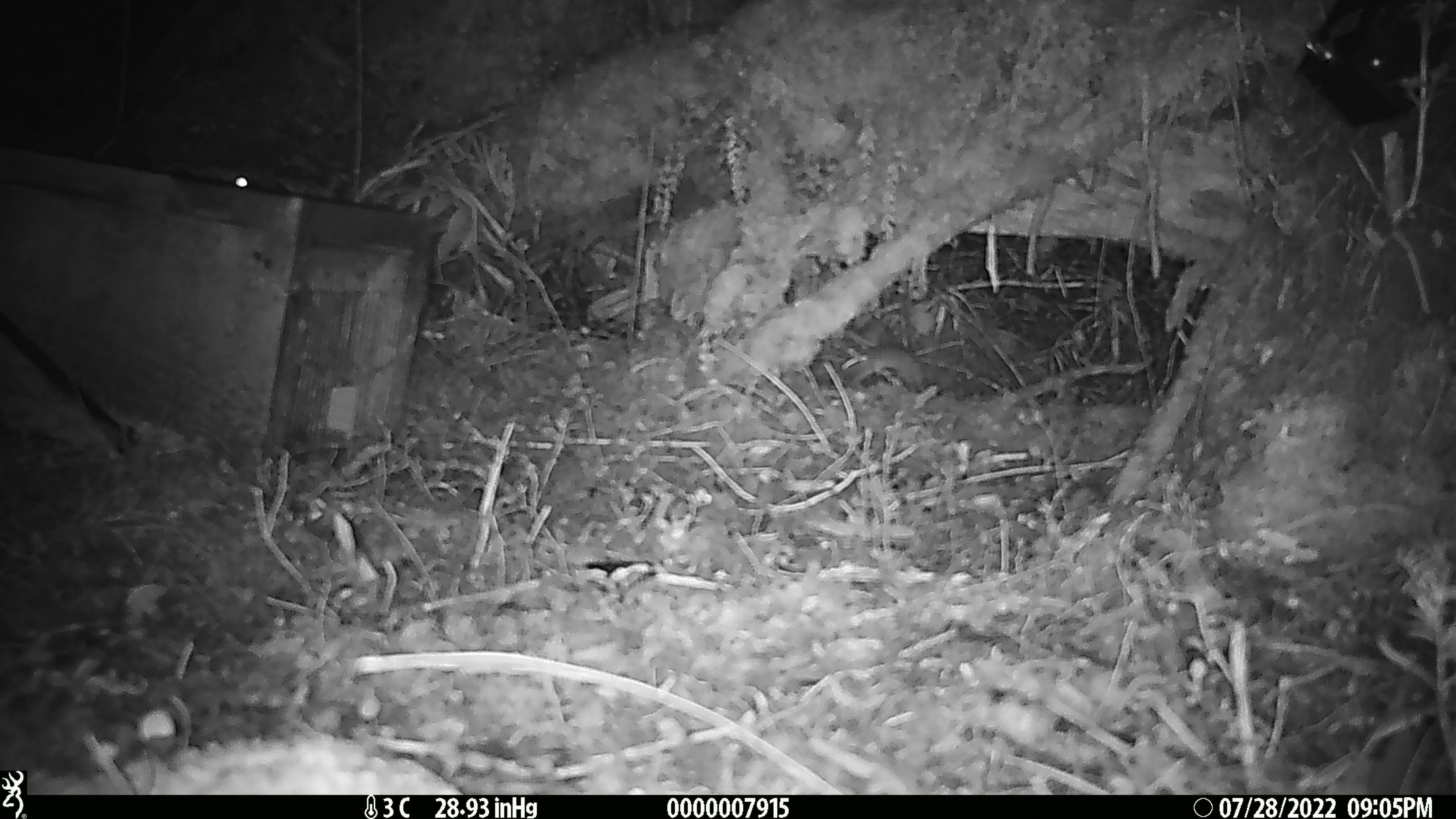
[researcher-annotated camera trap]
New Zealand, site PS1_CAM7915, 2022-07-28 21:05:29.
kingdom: Animalia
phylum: Chordata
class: Mammalia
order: Rodentia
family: Muridae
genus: Mus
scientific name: Mus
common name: mouse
Mouse (Mus).